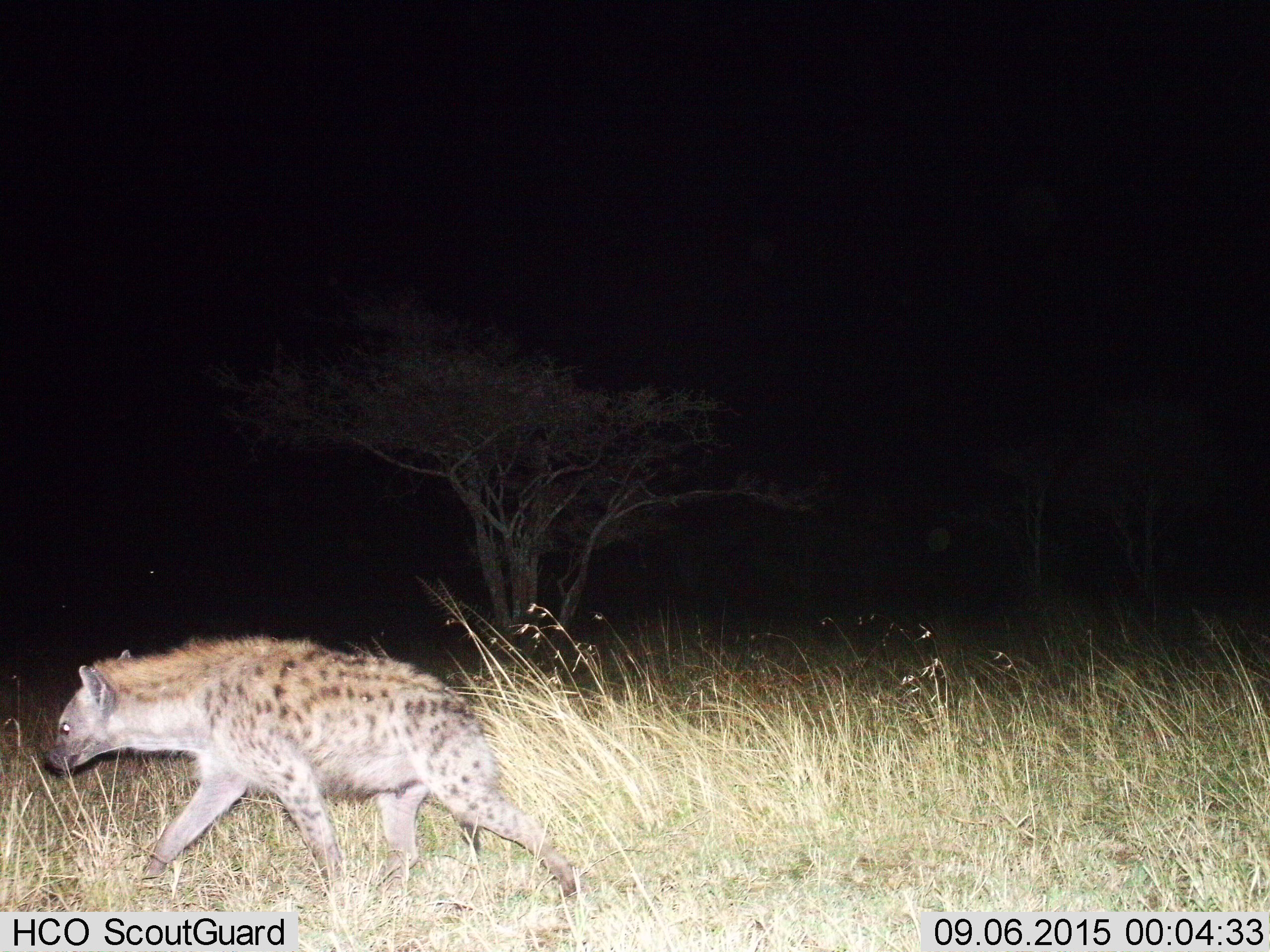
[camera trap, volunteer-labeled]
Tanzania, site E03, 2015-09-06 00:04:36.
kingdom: Animalia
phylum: Chordata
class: Mammalia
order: Carnivora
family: Hyaenidae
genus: Crocuta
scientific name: Crocuta crocuta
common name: spotted hyena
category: hyenaspotted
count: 1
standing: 12%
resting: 0%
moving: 94%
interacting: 0%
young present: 0%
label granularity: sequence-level